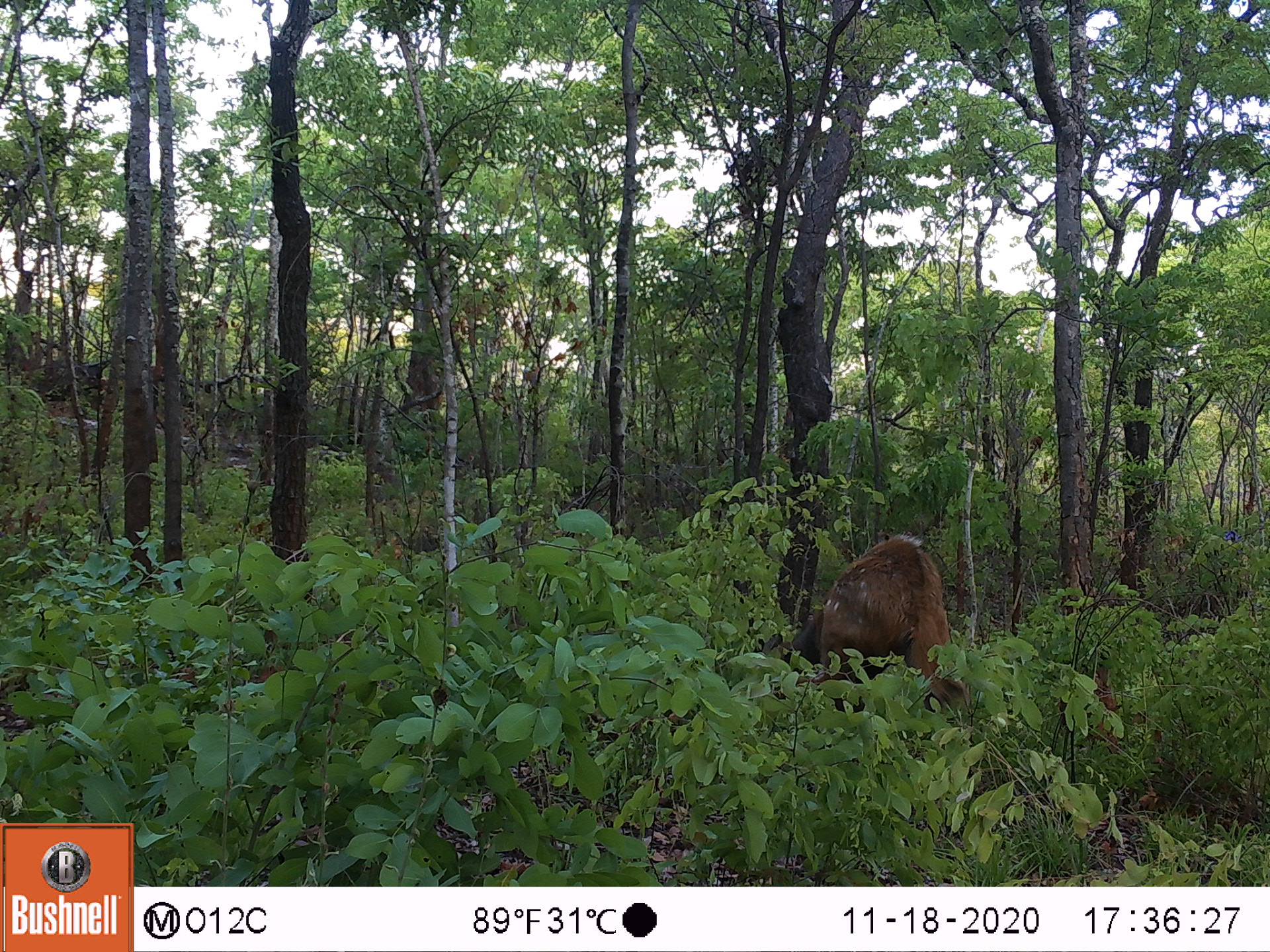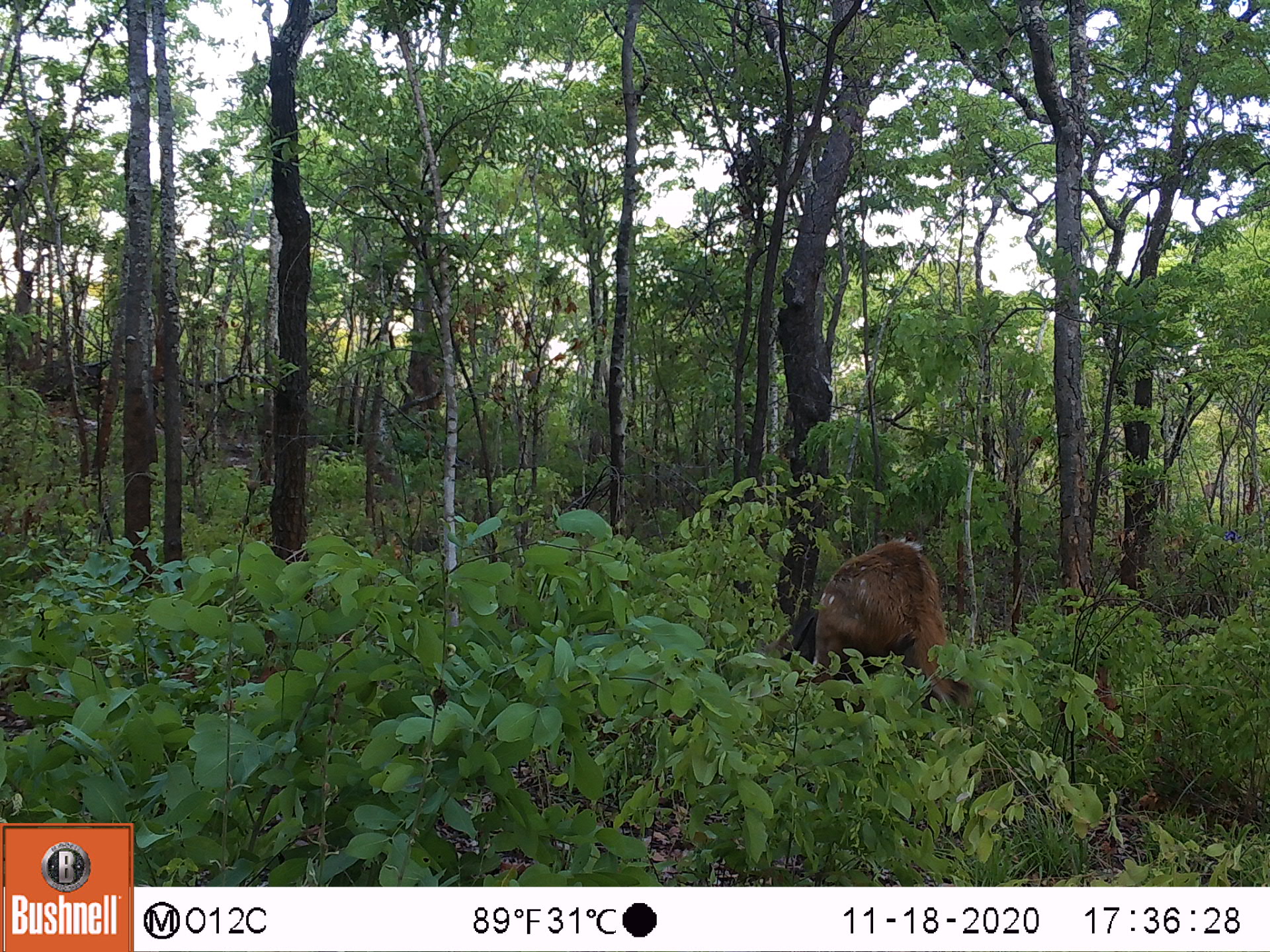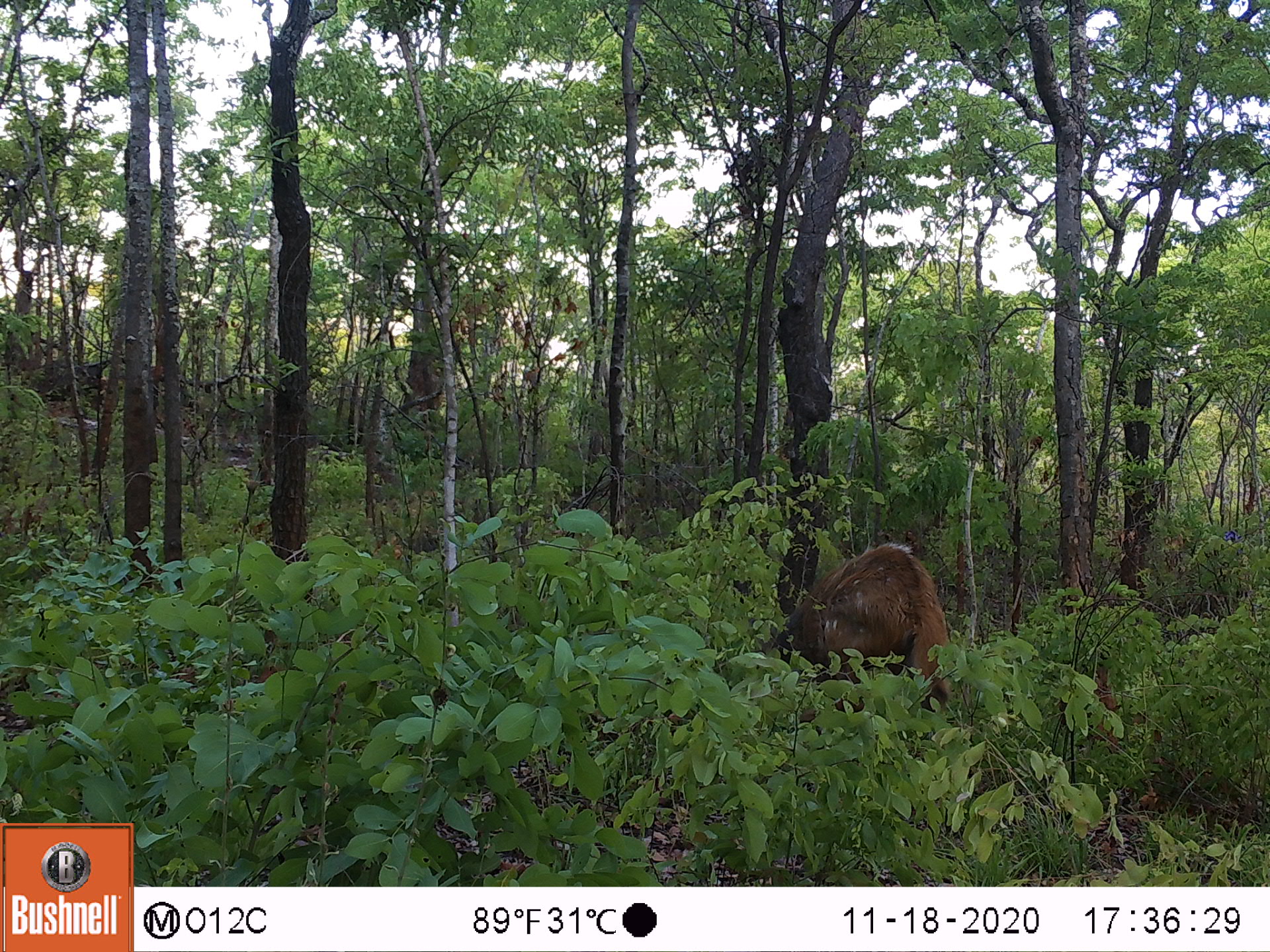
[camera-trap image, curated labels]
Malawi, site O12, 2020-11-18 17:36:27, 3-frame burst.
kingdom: Animalia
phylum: Chordata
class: Mammalia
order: Artiodactyla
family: Bovidae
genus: Tragelaphus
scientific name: Tragelaphus sylvaticus sylvaticus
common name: cape bushbuck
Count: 1.